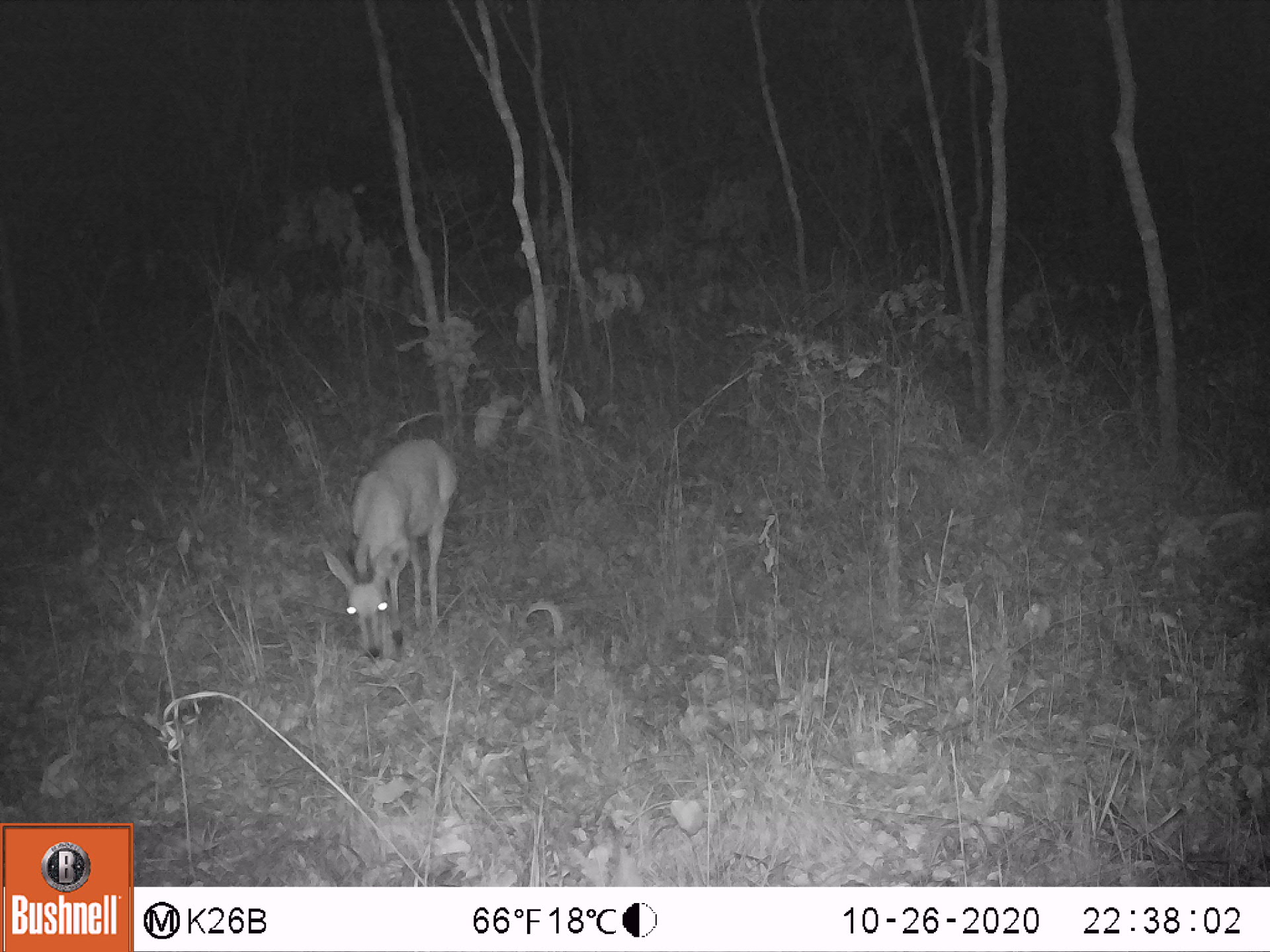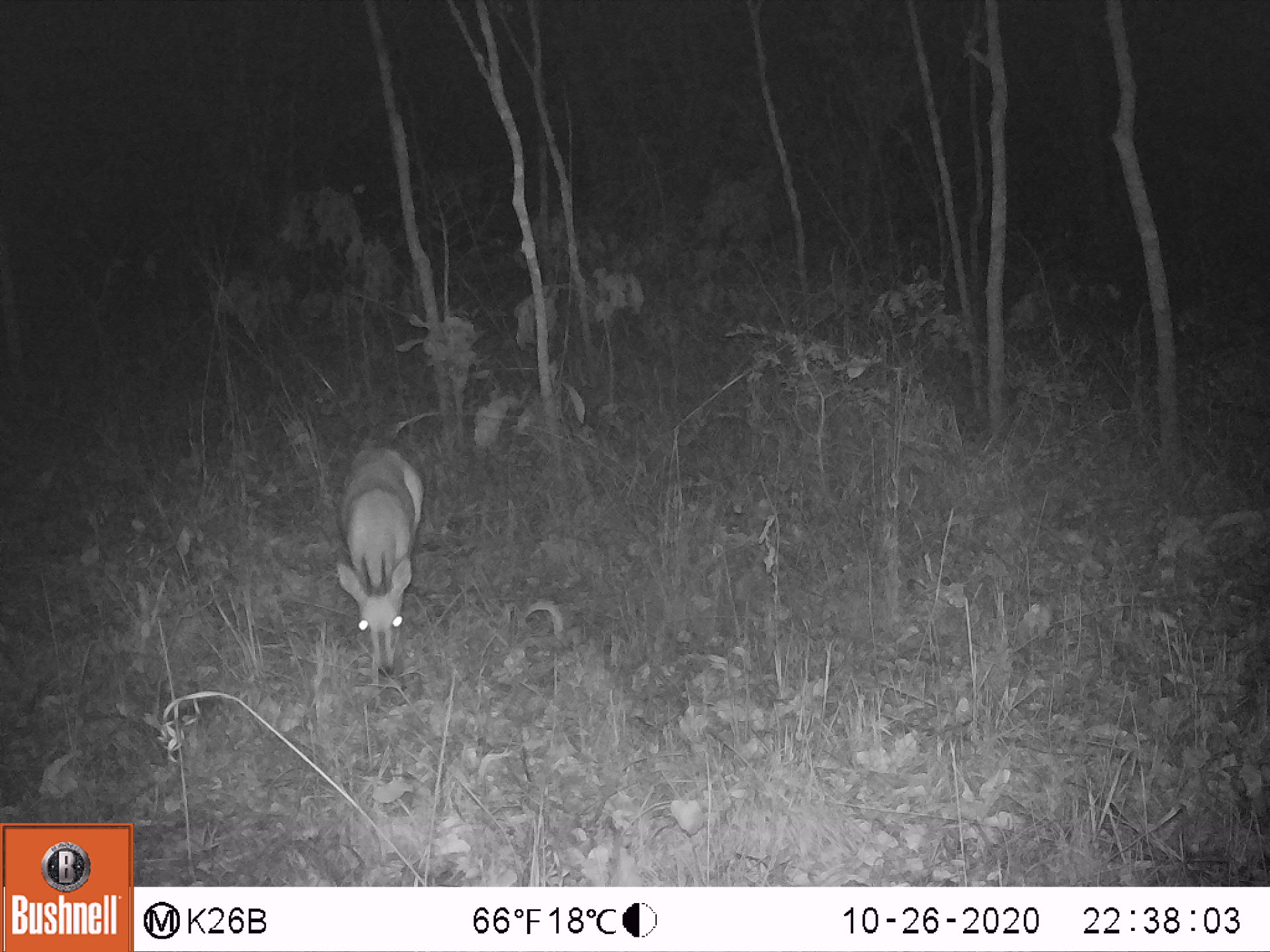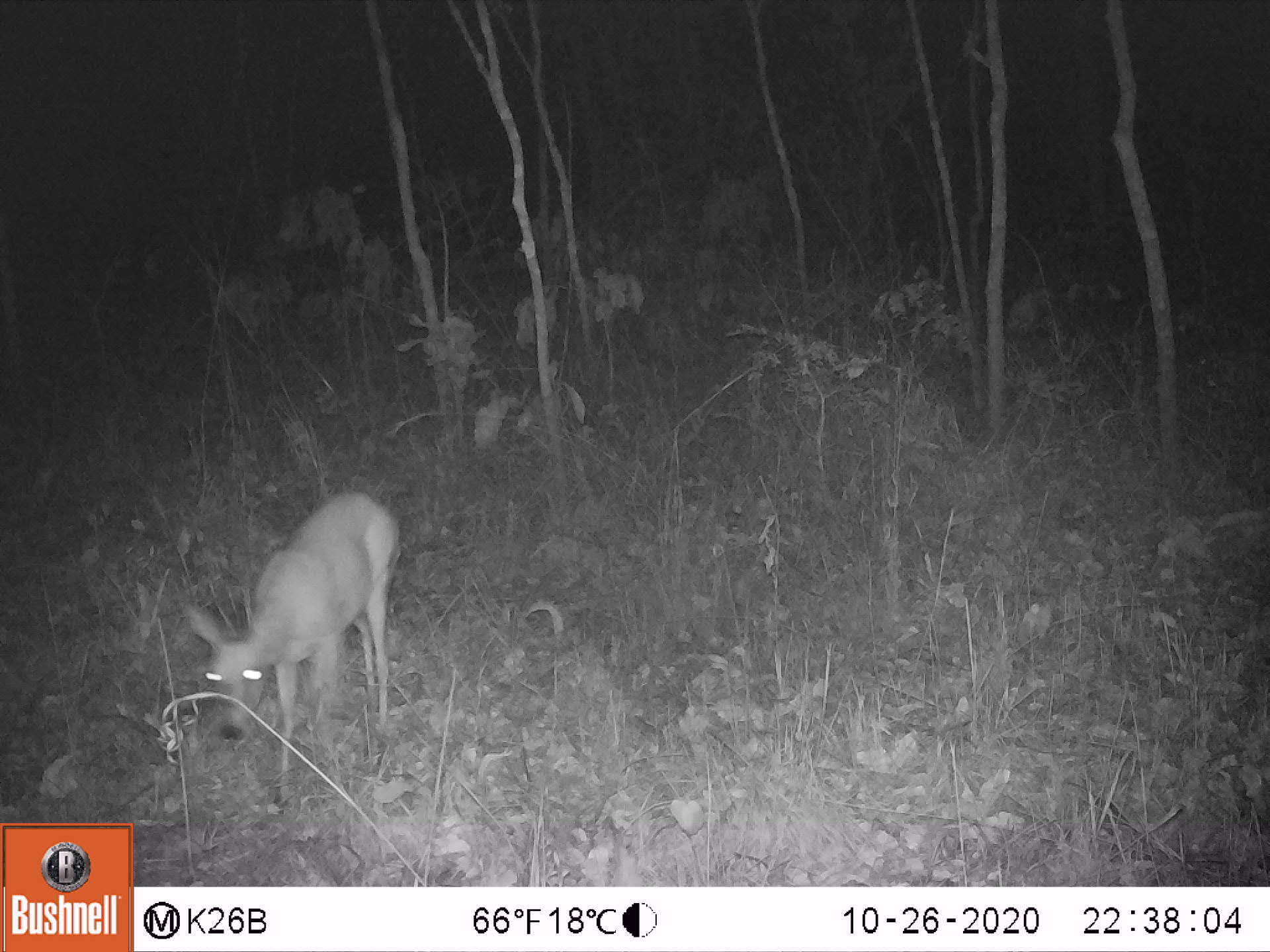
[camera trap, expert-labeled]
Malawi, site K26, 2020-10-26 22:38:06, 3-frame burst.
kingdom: Animalia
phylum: Chordata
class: Mammalia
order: Artiodactyla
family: Bovidae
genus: Sylvicapra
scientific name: Sylvicapra grimmia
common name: common duiker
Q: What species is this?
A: Common duiker (Sylvicapra grimmia).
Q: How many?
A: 1.